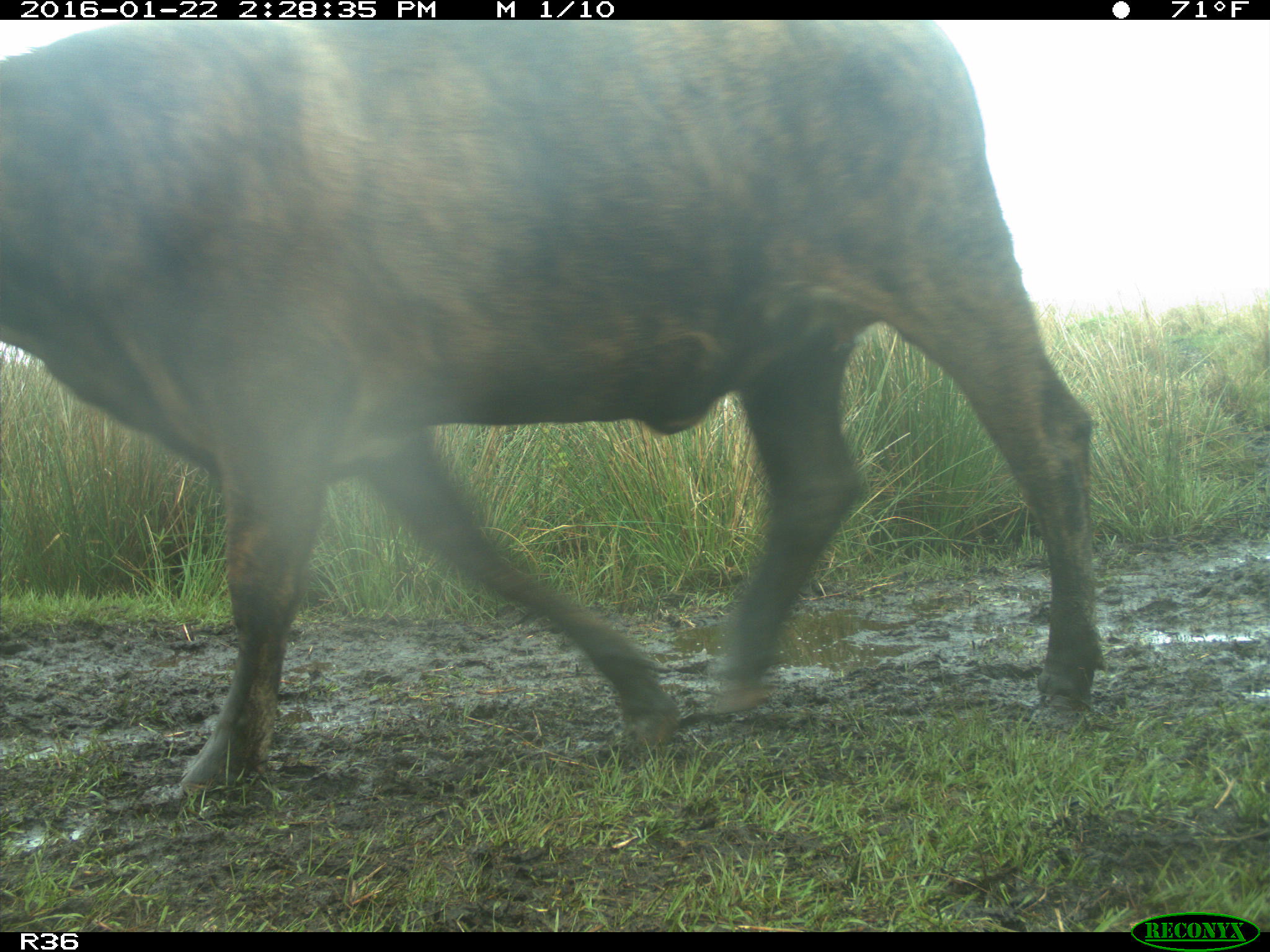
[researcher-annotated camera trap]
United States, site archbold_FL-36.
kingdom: Animalia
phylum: Chordata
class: Mammalia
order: Artiodactyla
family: Bovidae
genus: Bos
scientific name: Bos taurus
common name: domestic cow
Bos taurus (domestic cow).